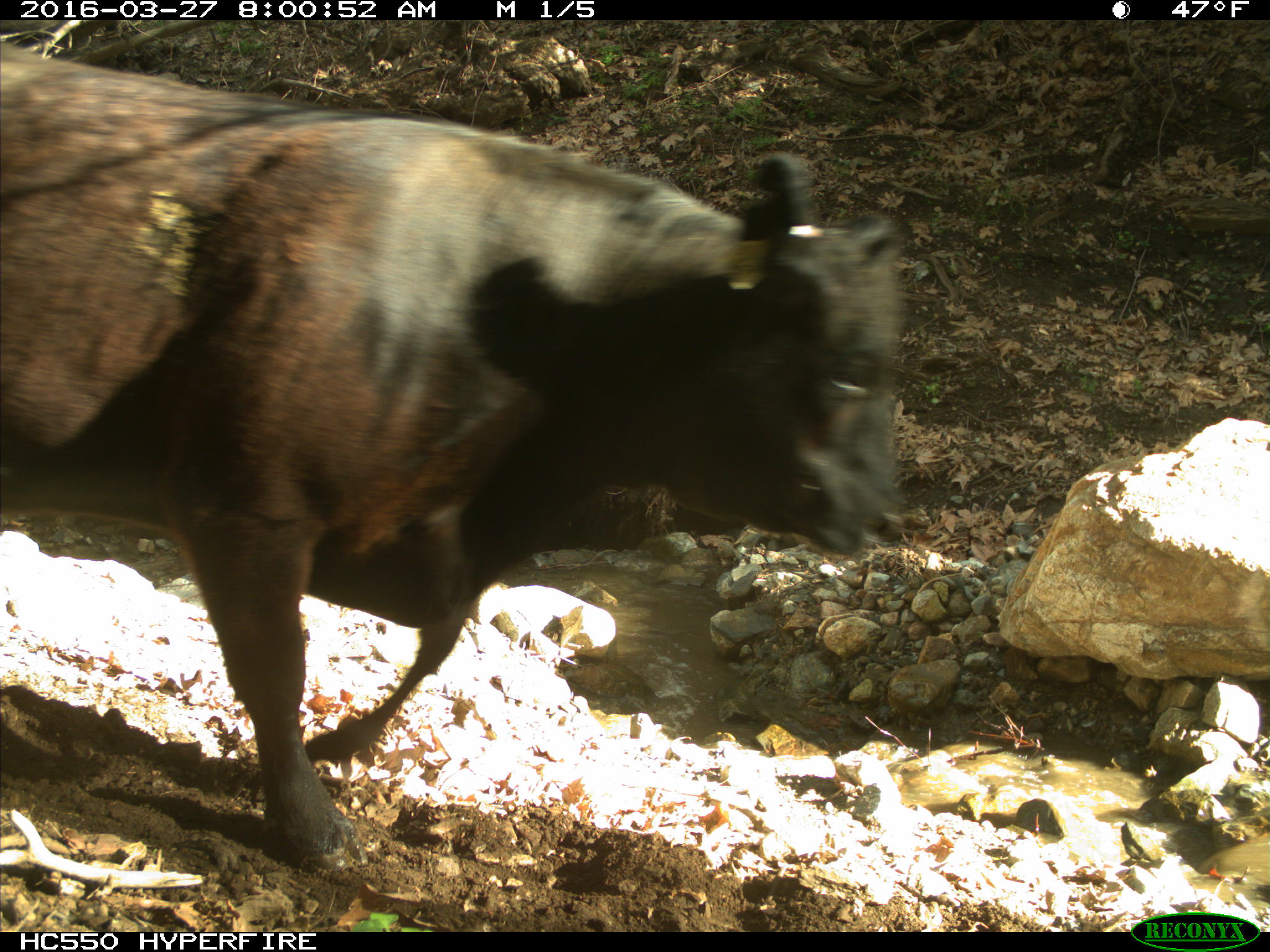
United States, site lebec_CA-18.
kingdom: Animalia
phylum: Chordata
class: Mammalia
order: Artiodactyla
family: Bovidae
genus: Bos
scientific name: Bos taurus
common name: domestic cow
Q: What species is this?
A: Bos taurus (domestic cow).